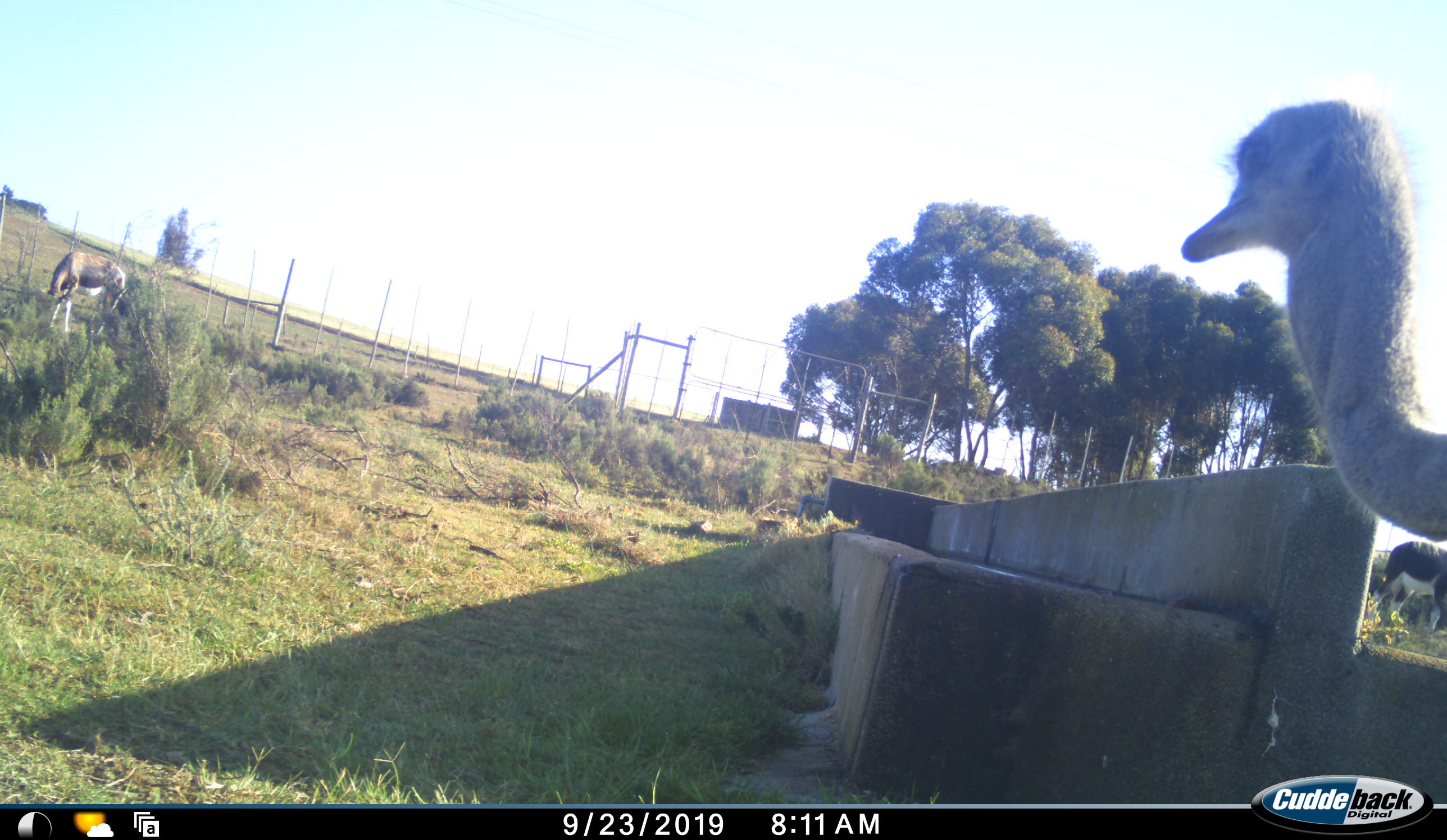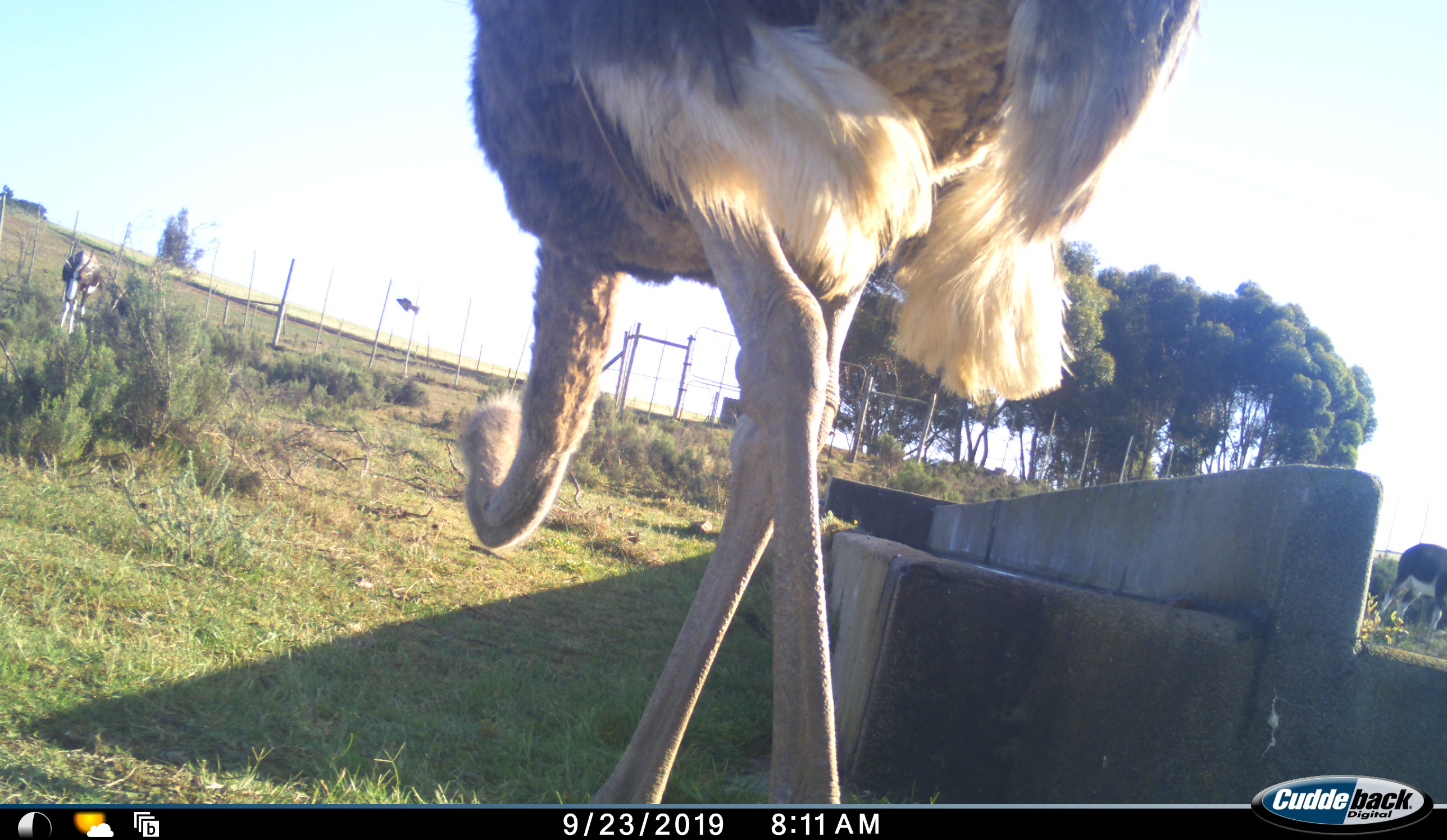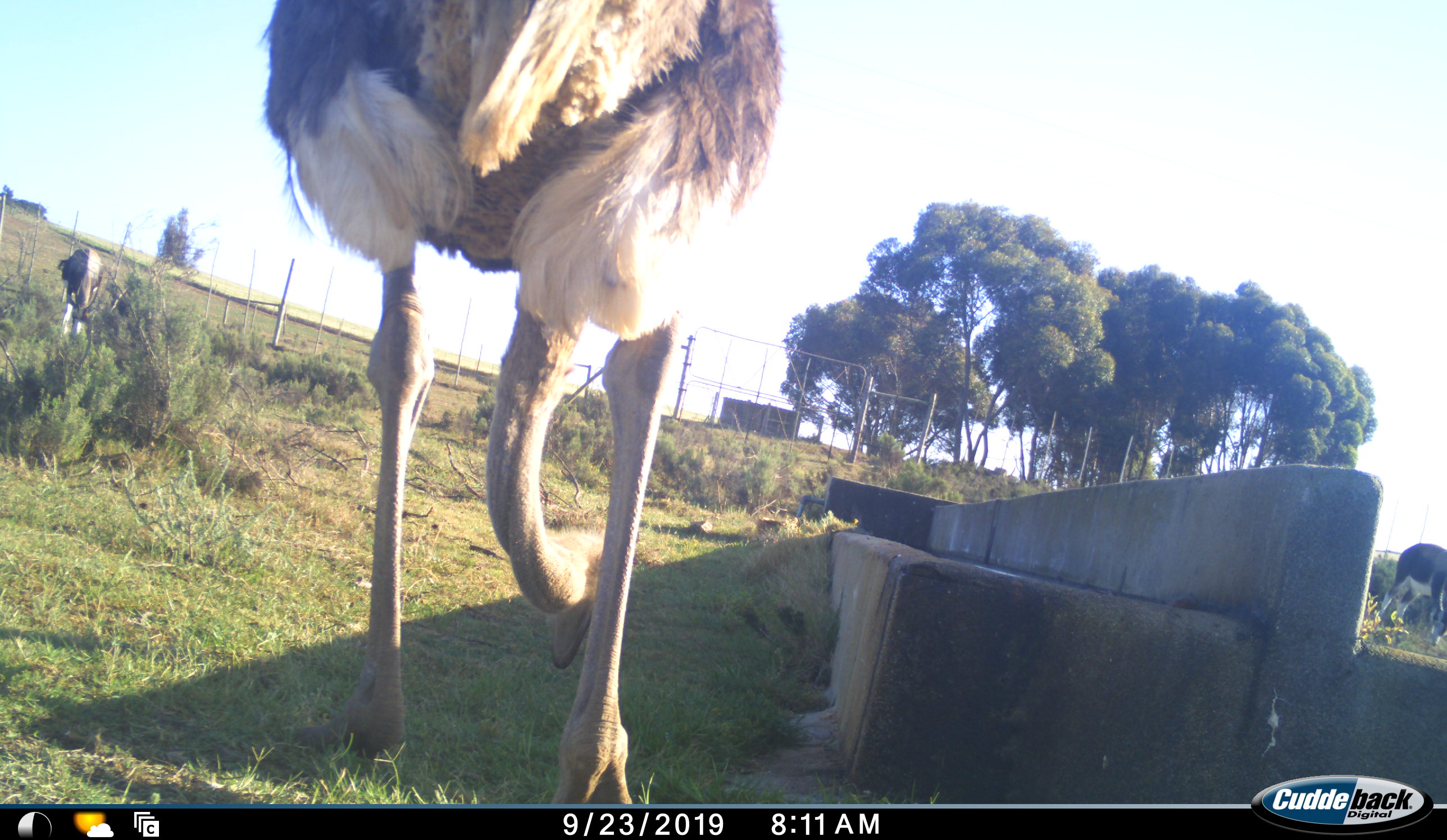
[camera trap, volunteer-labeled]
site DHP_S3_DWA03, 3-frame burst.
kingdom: Animalia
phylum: Chordata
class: Aves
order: Struthioniformes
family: Struthionidae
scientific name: Struthionidae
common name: ostrich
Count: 1.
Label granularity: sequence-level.